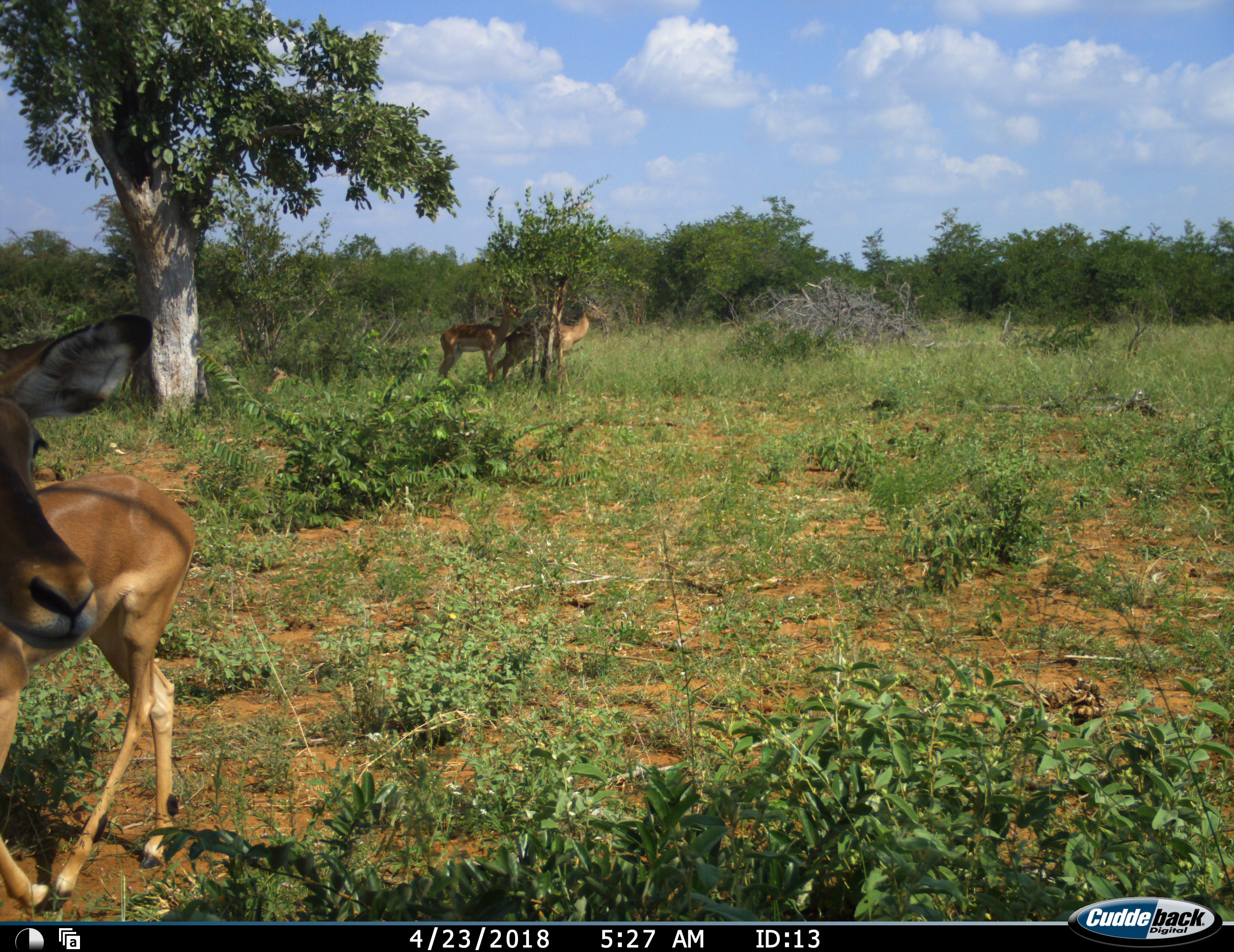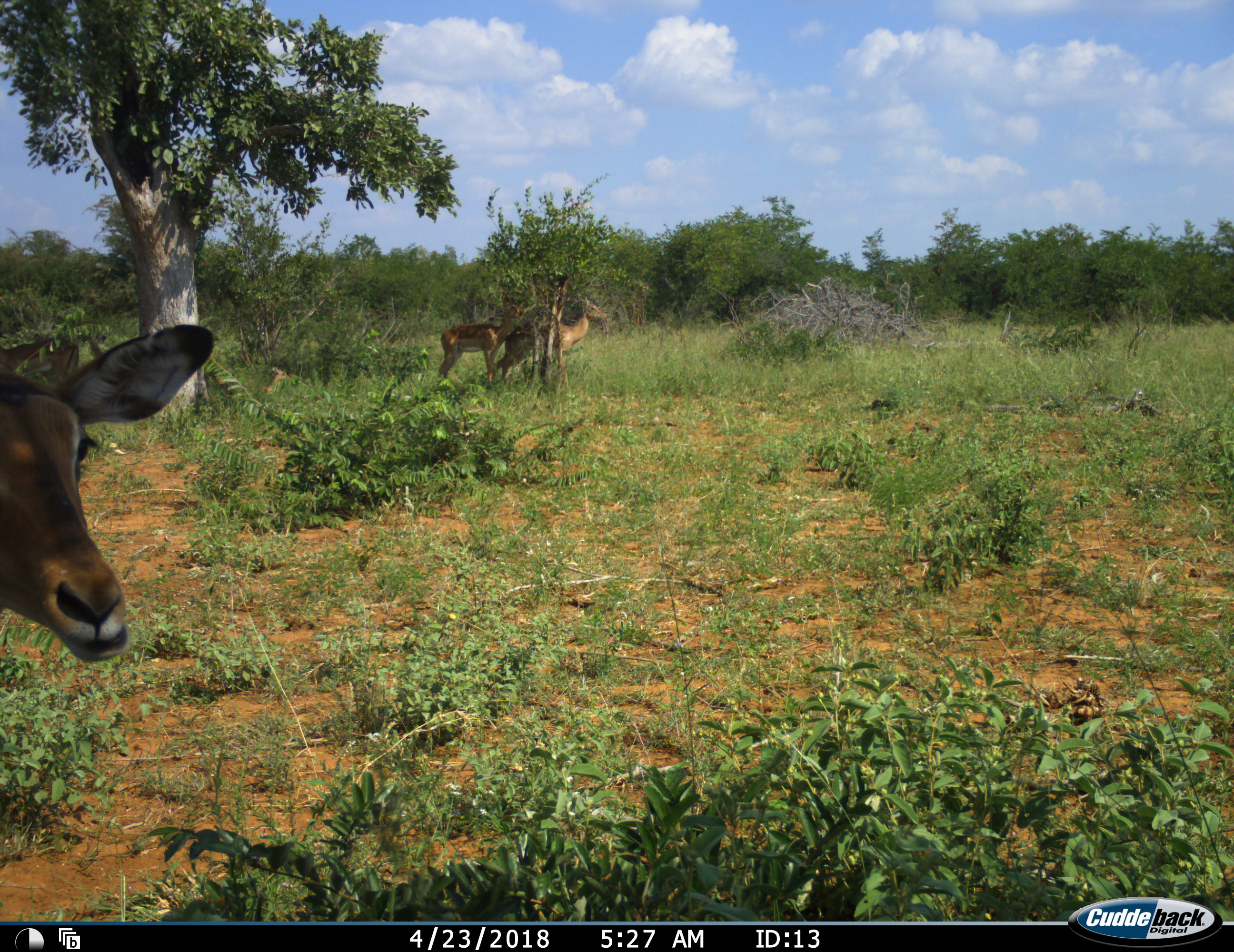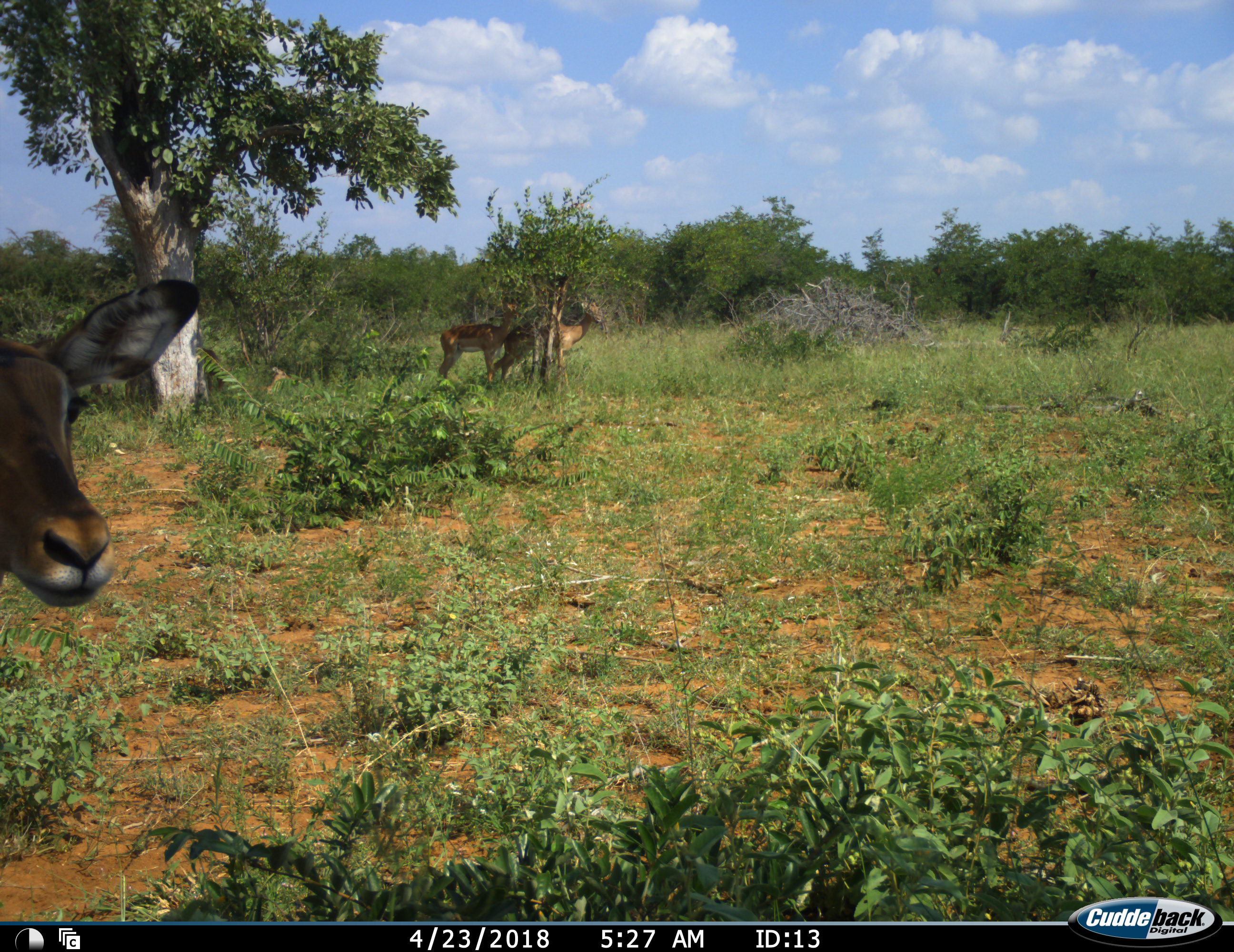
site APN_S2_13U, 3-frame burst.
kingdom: Animalia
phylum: Chordata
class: Mammalia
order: Artiodactyla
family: Bovidae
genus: Aepyceros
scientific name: Aepyceros melampus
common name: impala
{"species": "impala (Aepyceros melampus)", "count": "4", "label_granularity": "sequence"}